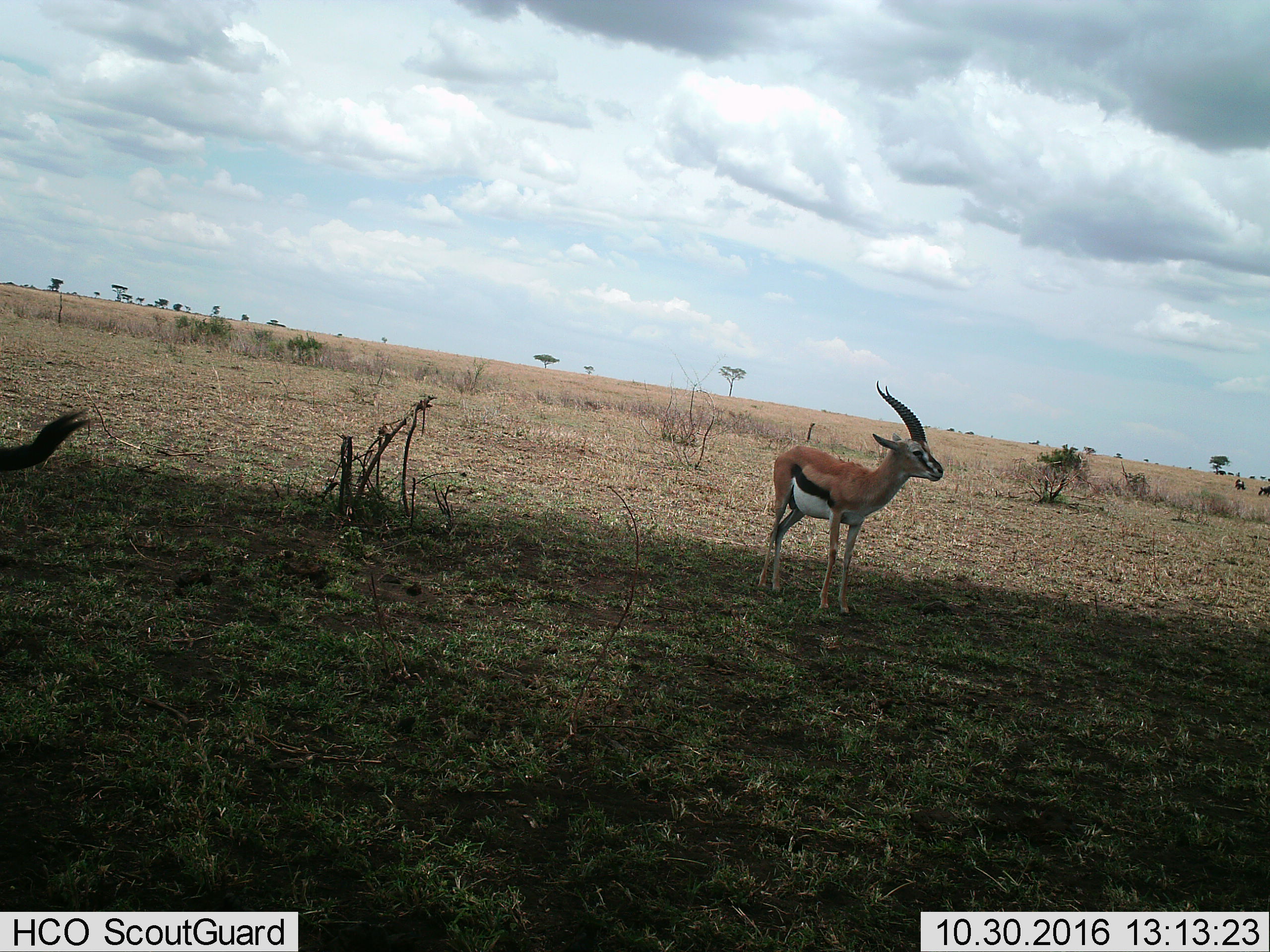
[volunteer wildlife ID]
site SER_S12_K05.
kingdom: Animalia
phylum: Chordata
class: Mammalia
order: Artiodactyla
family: Bovidae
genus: Eudorcas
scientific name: Eudorcas thomsonii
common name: thomson's gazelle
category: gazellethomsons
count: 1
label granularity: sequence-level